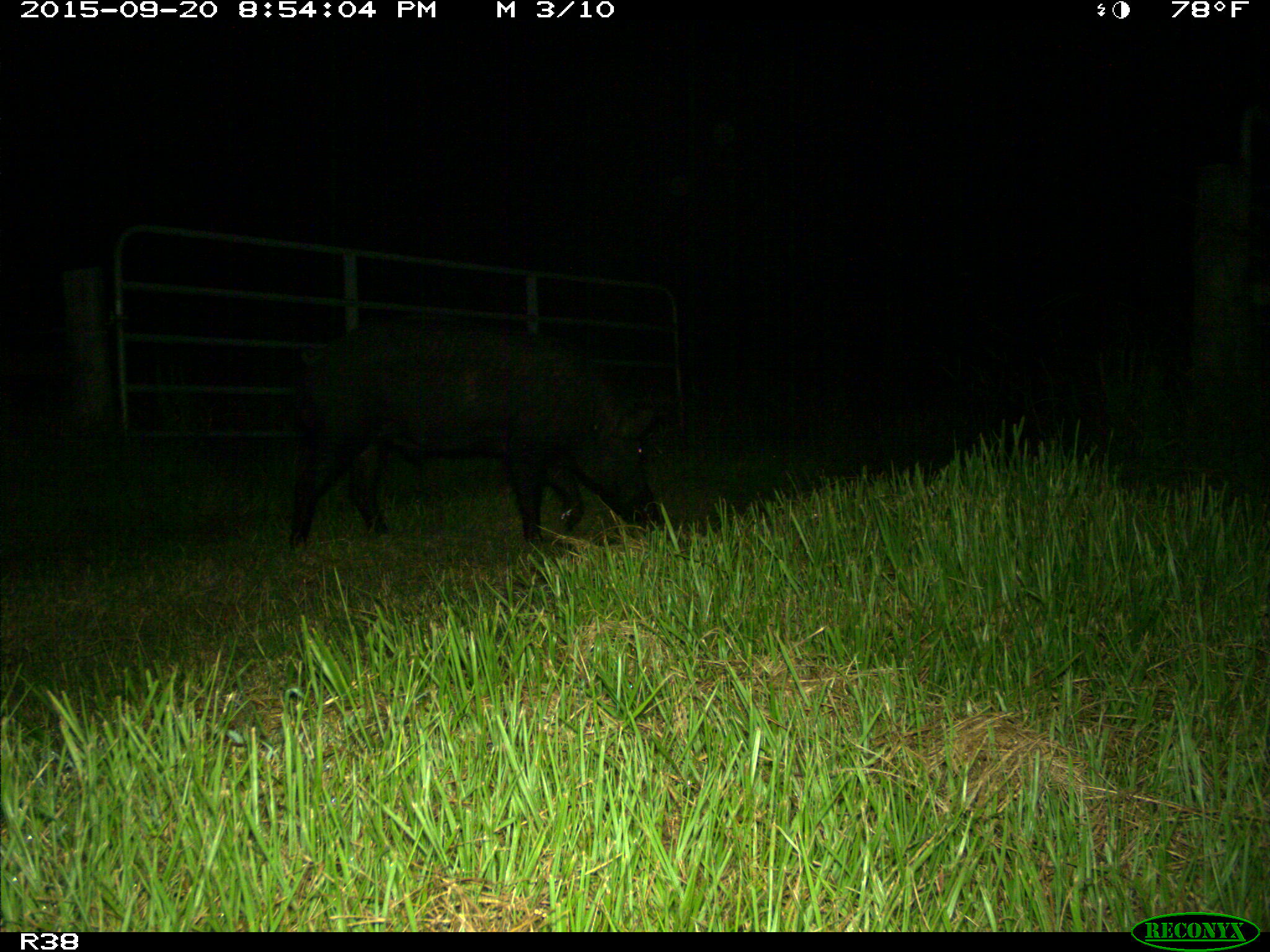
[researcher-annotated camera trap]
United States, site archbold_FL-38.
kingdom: Animalia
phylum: Chordata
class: Mammalia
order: Artiodactyla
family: Suidae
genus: Sus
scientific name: Sus scrofa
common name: wild boar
Sus scrofa (wild boar).